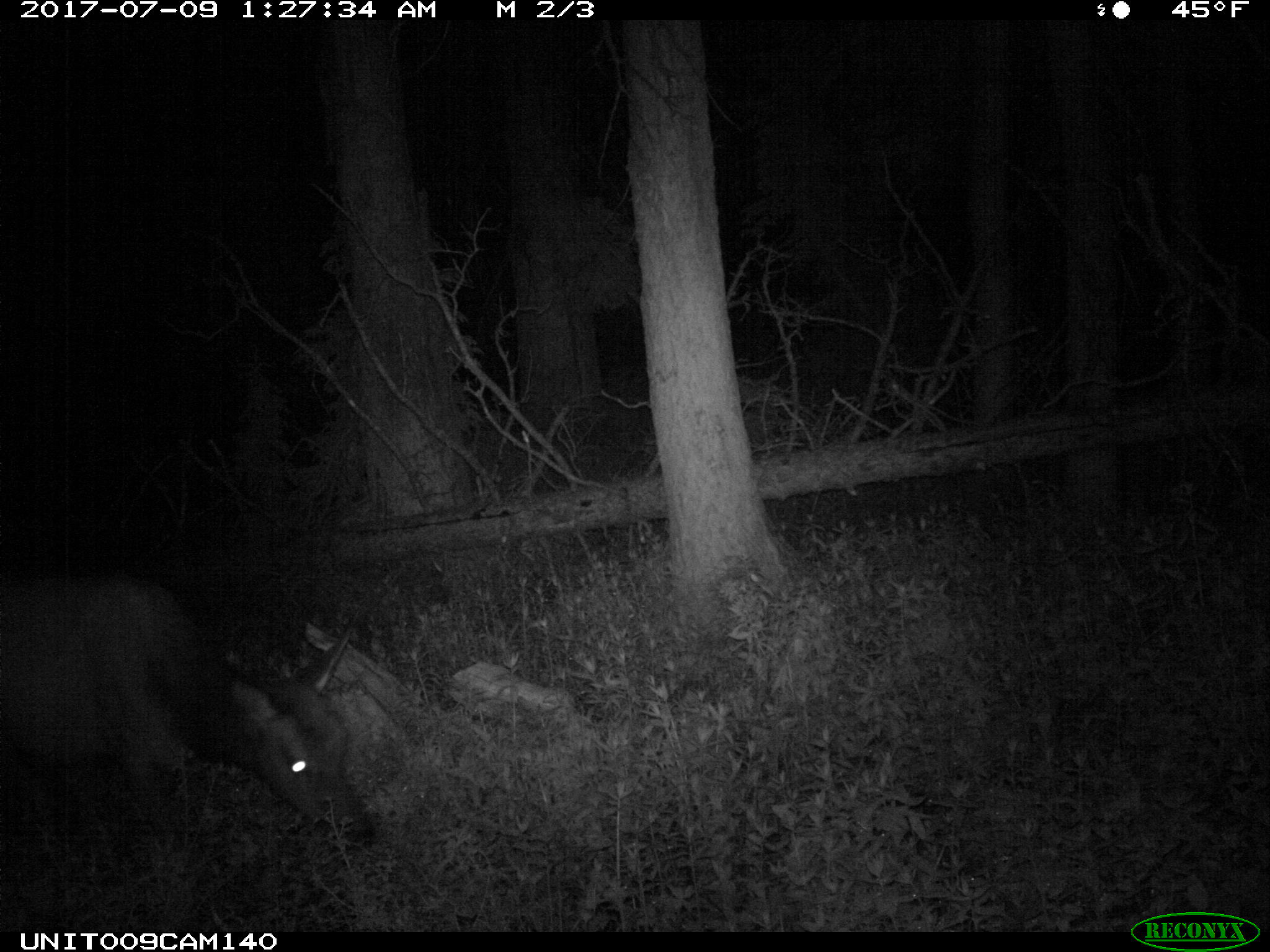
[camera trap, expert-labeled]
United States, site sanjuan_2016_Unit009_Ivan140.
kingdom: Animalia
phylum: Chordata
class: Mammalia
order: Artiodactyla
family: Cervidae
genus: Cervus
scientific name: Cervus elaphus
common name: red deer